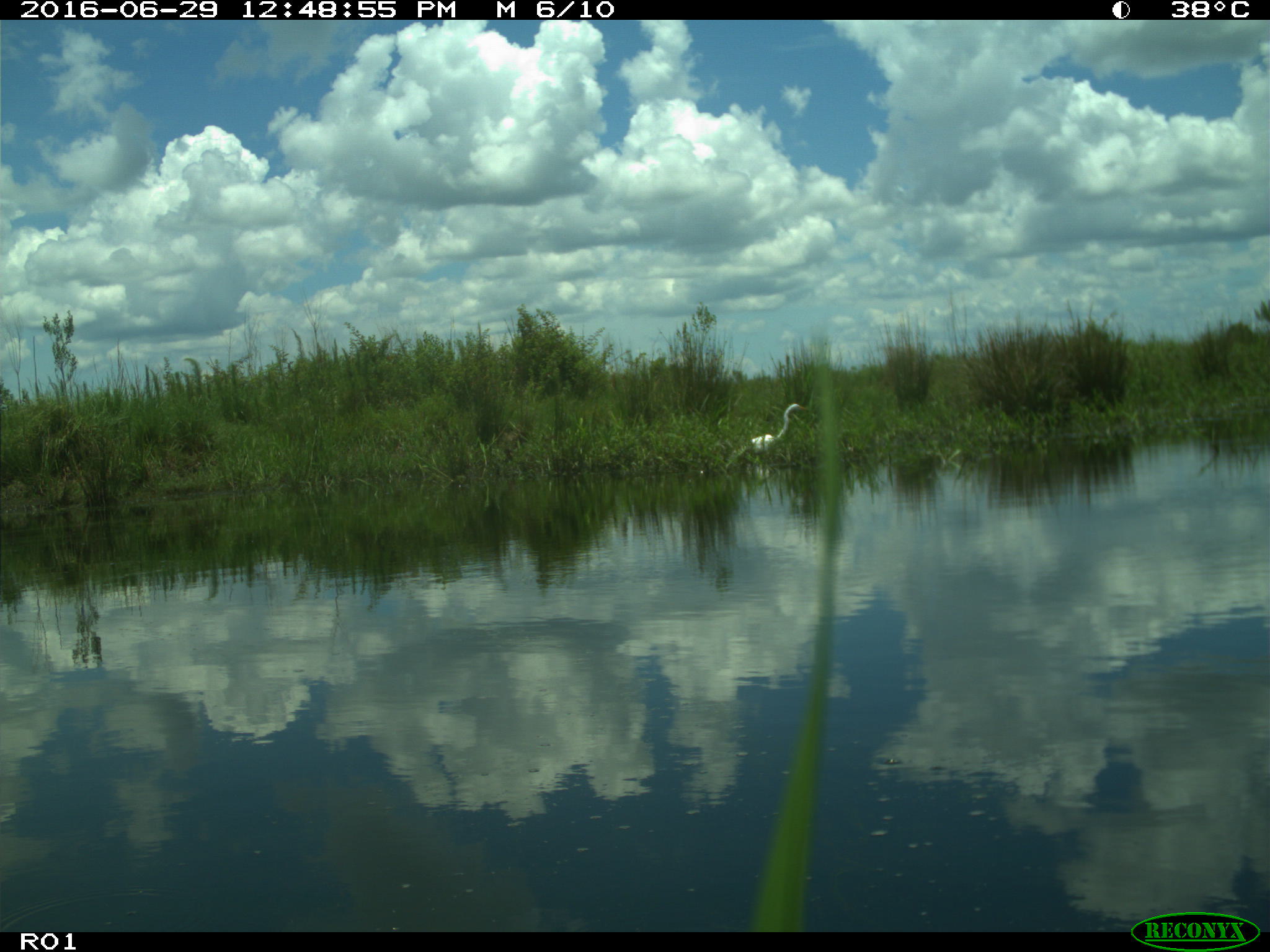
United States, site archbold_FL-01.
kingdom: Animalia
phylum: Chordata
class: Aves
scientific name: Aves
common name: birds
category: unidentified bird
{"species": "unidentified bird (birds) (Aves)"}